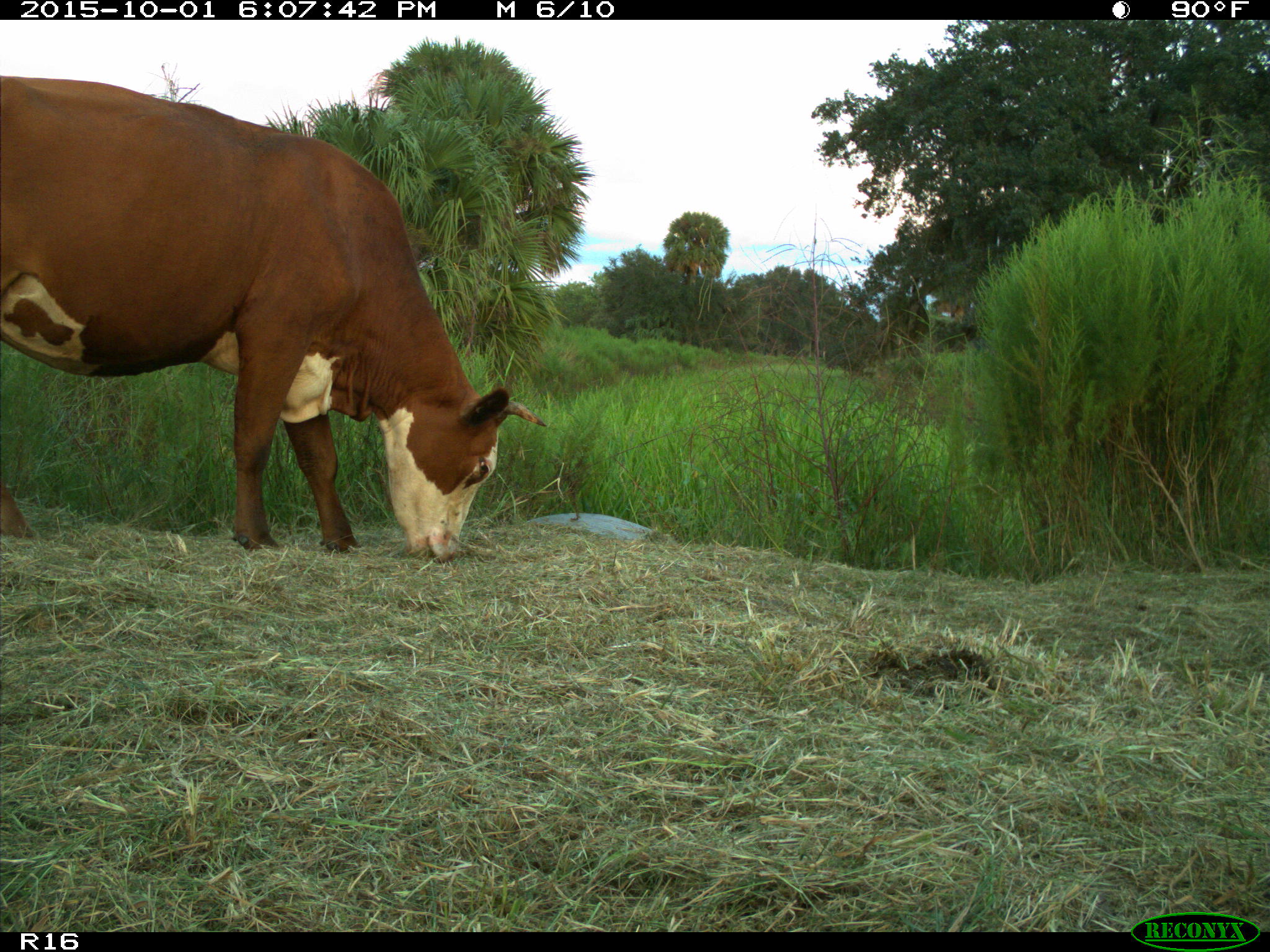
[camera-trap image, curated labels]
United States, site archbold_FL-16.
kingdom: Animalia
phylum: Chordata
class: Mammalia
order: Artiodactyla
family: Bovidae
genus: Bos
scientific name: Bos taurus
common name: domestic cow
Bos taurus (domestic cow).